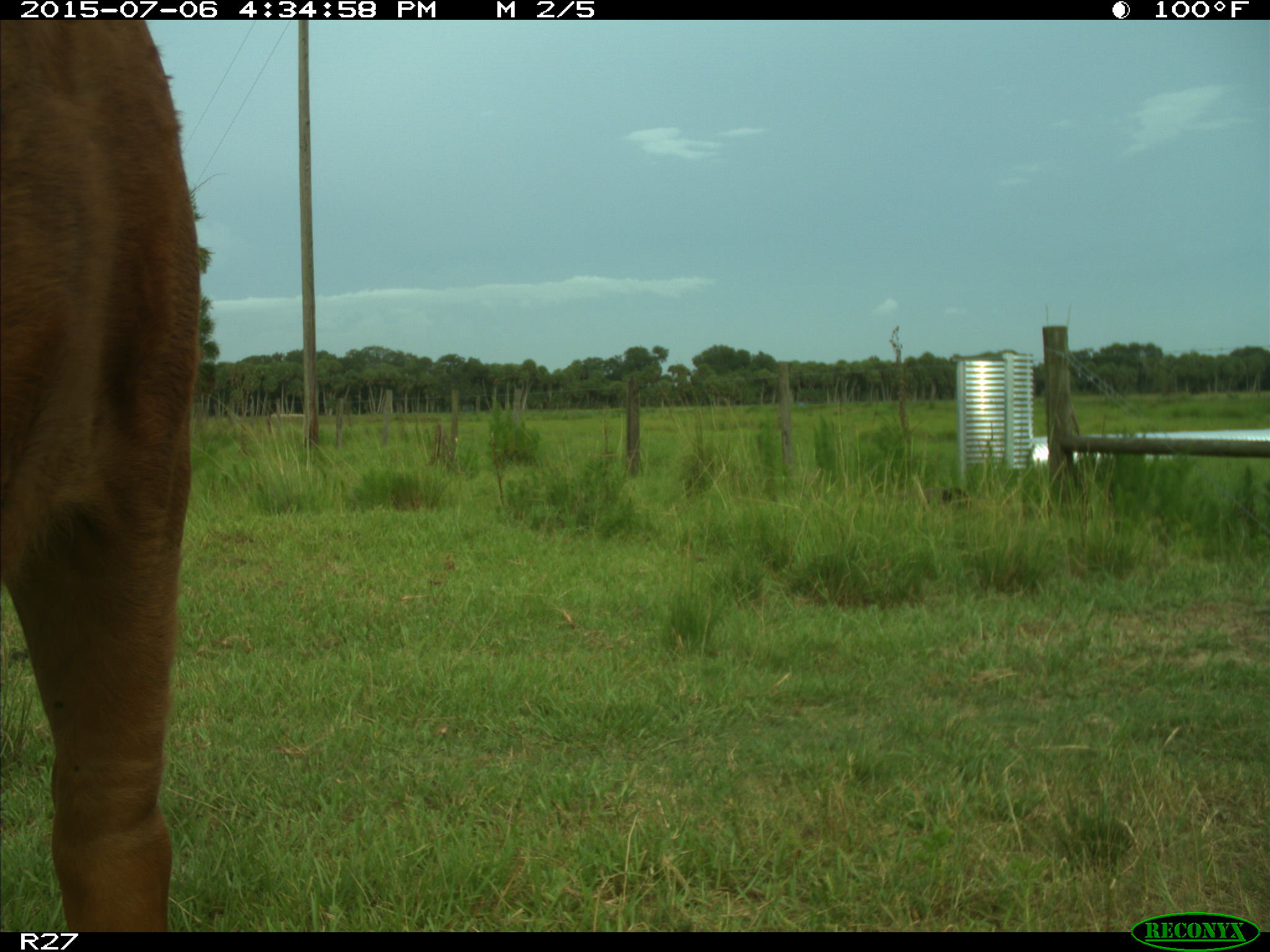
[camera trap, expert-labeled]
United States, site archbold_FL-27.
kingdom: Animalia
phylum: Chordata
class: Mammalia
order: Artiodactyla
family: Bovidae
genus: Bos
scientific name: Bos taurus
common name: domestic cow